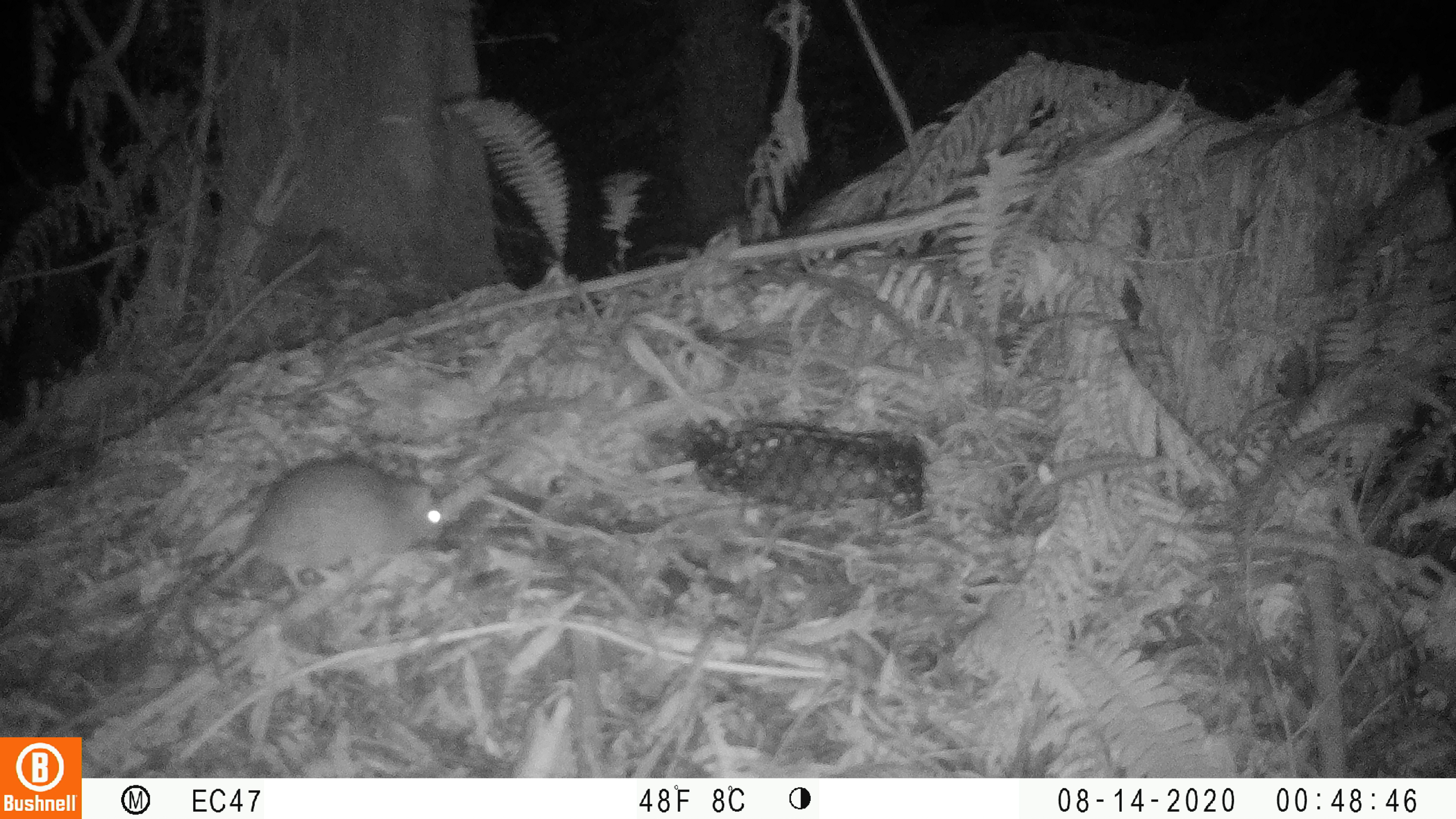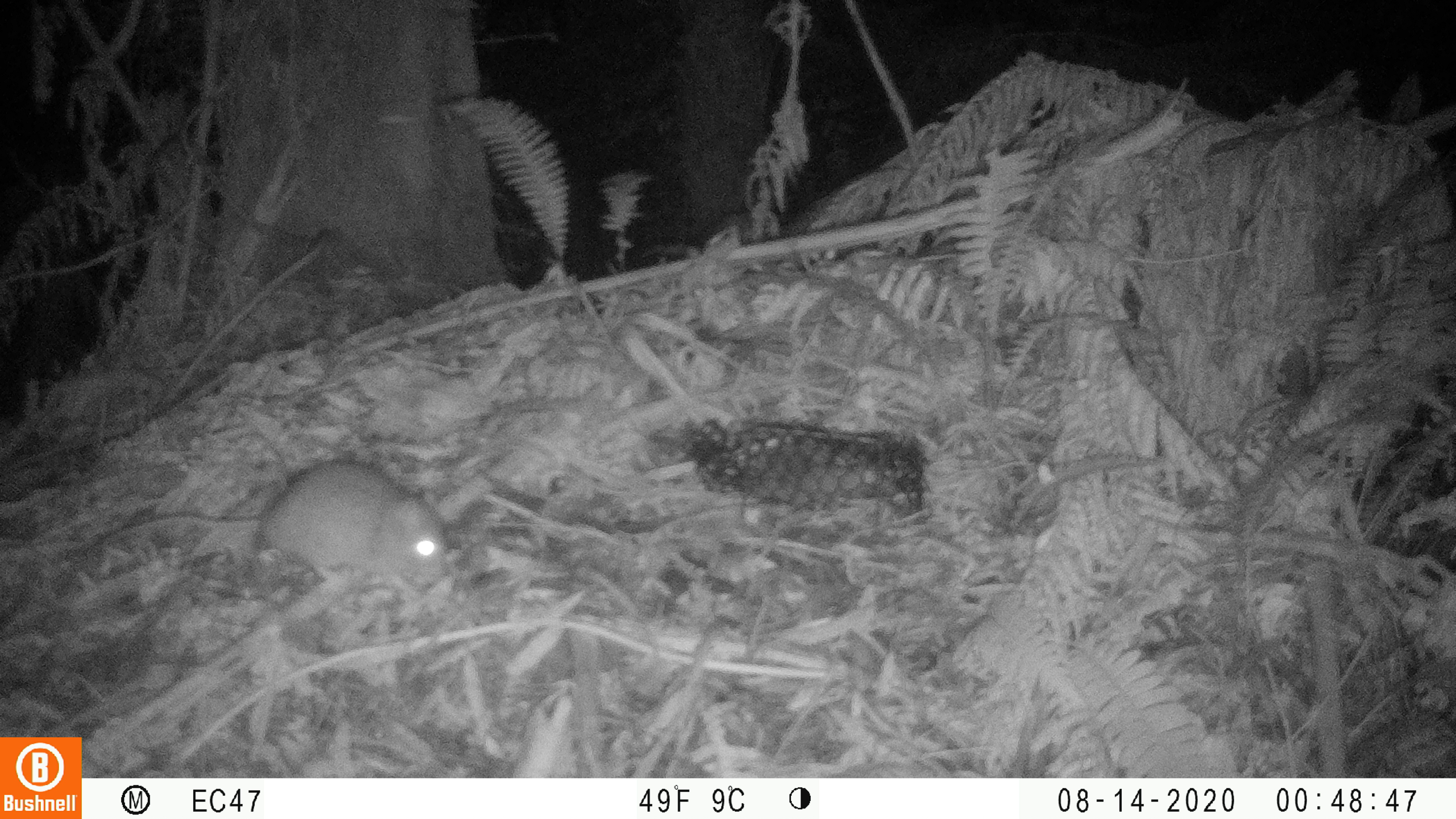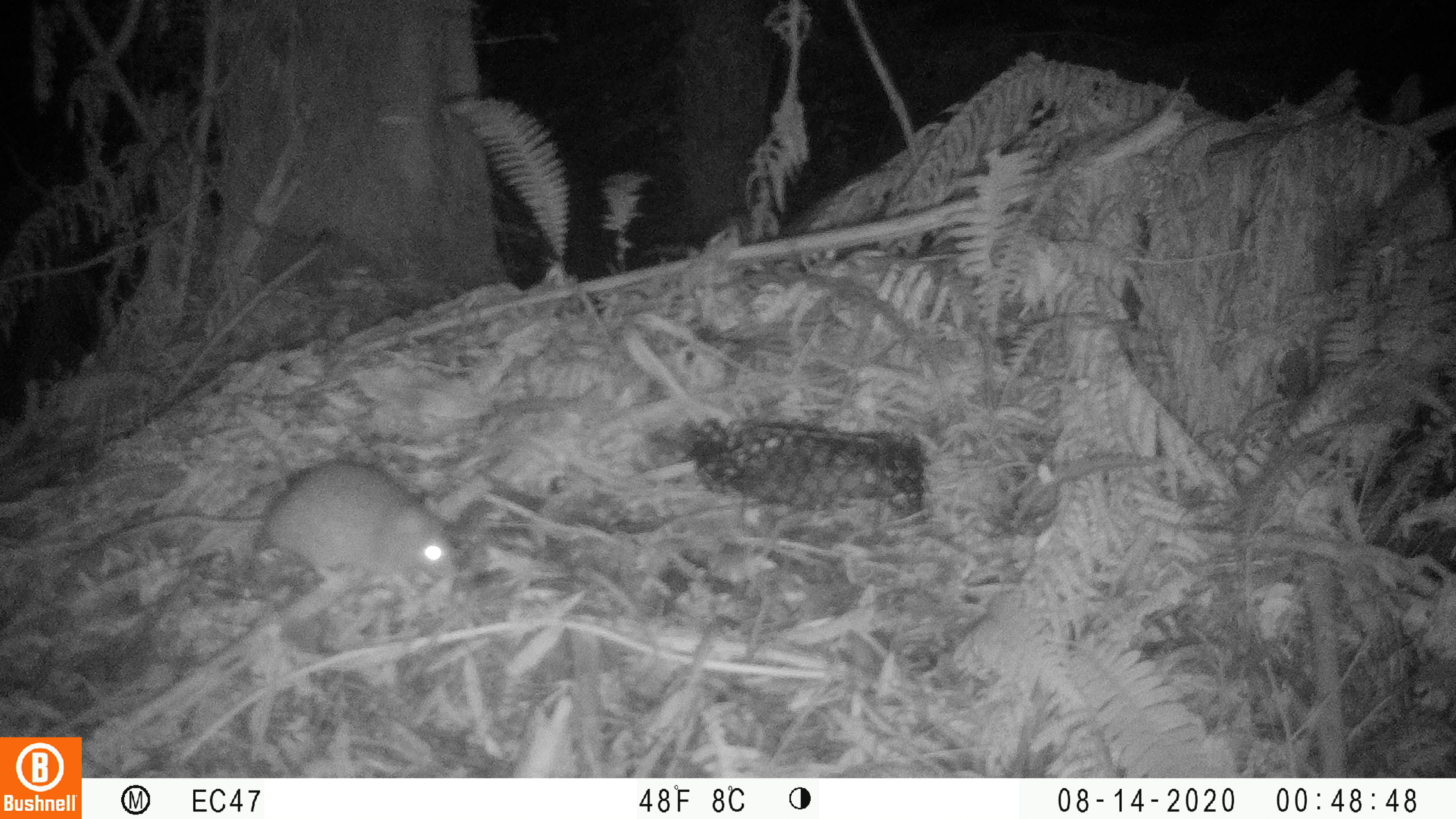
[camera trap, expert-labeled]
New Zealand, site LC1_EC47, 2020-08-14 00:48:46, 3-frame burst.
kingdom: Animalia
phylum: Chordata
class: Mammalia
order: Rodentia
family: Muridae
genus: Rattus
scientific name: Rattus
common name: rat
Rat (Rattus).